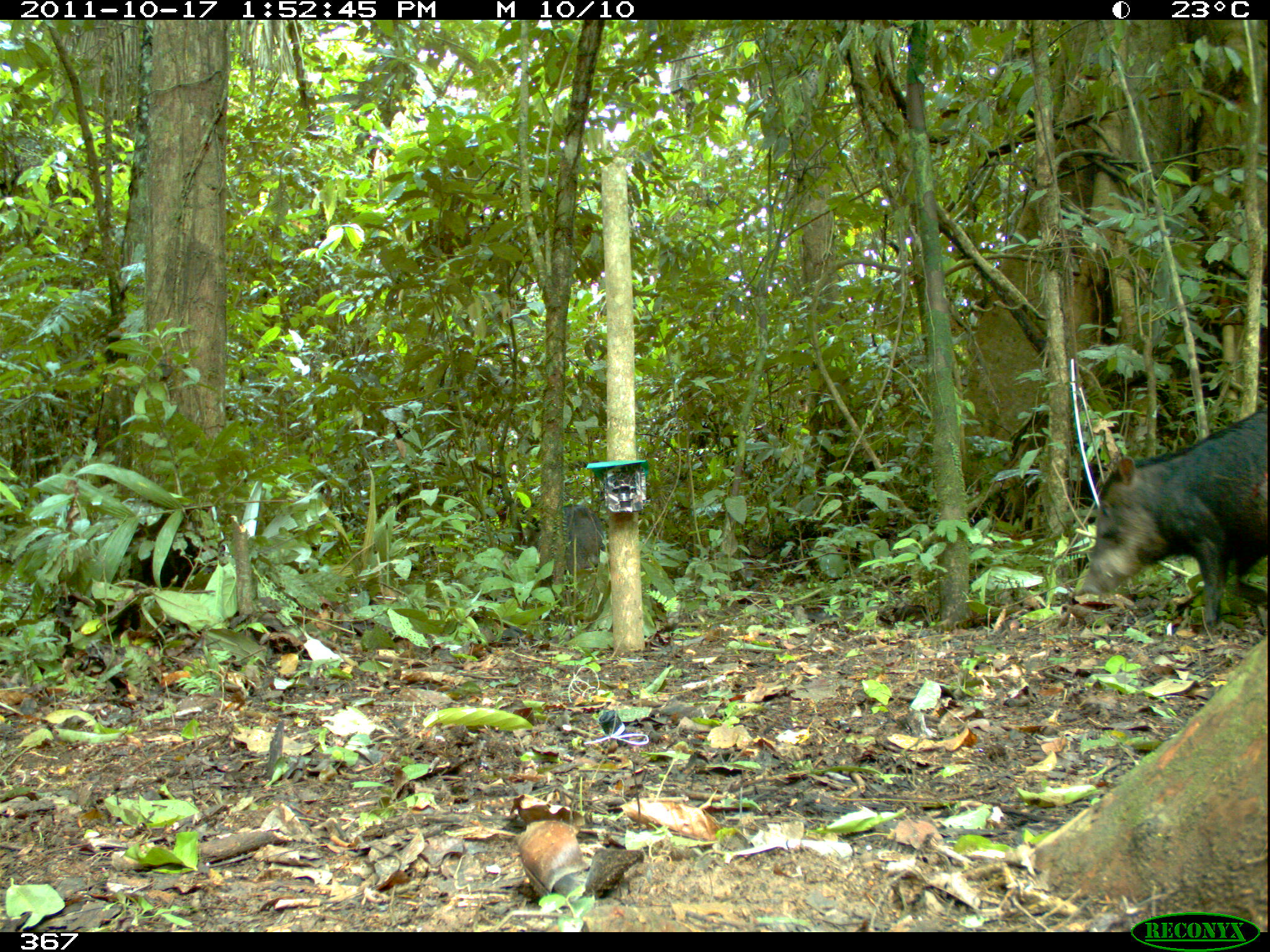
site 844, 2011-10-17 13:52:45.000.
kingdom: Animalia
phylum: Chordata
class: Mammalia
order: Artiodactyla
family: Tayassuidae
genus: Tayassu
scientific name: Tayassu pecari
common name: white-lipped peccary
Tayassu pecari (white-lipped peccary).